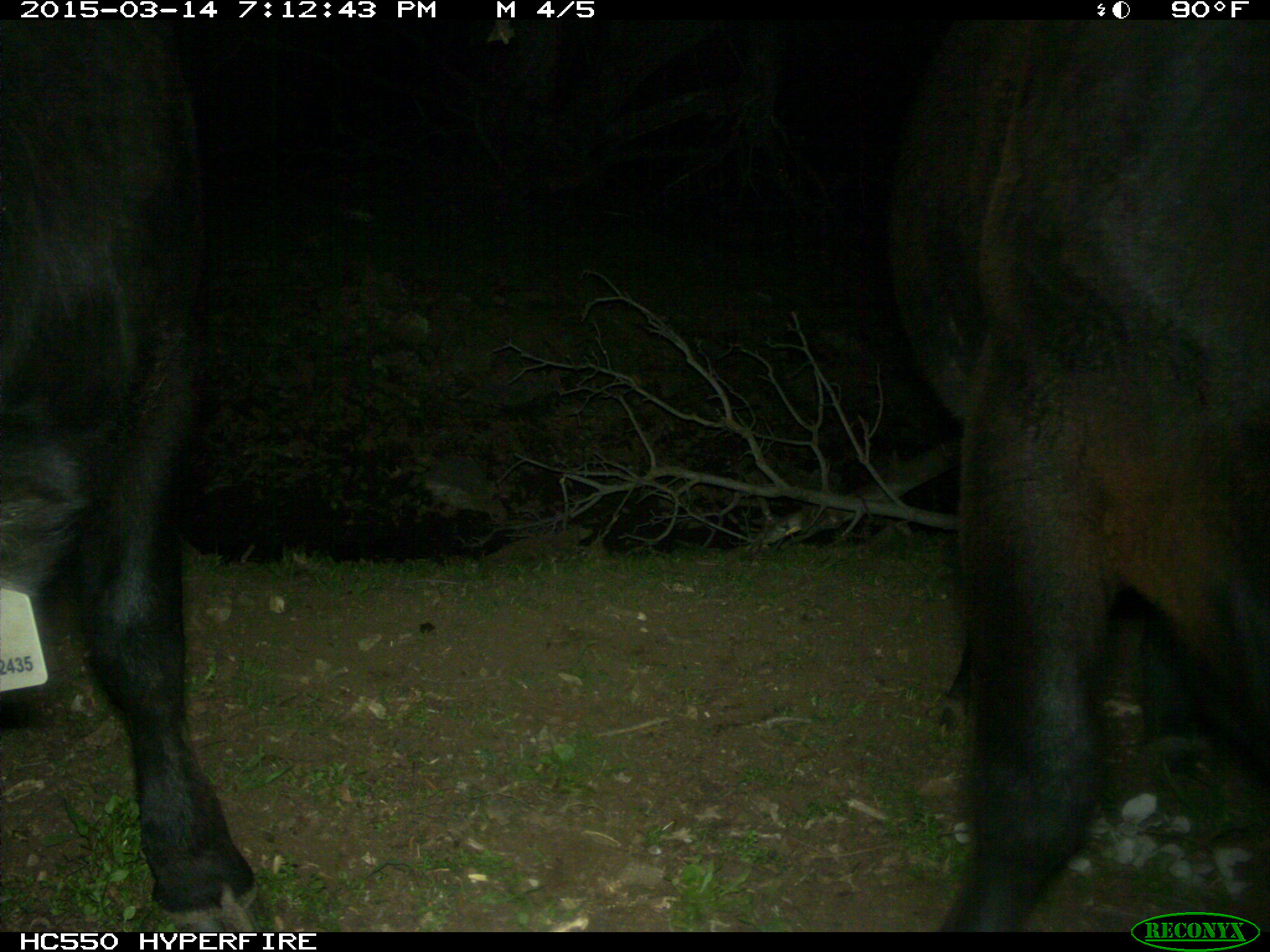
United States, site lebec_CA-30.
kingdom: Animalia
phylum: Chordata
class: Mammalia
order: Artiodactyla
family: Bovidae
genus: Bos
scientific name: Bos taurus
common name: domestic cow